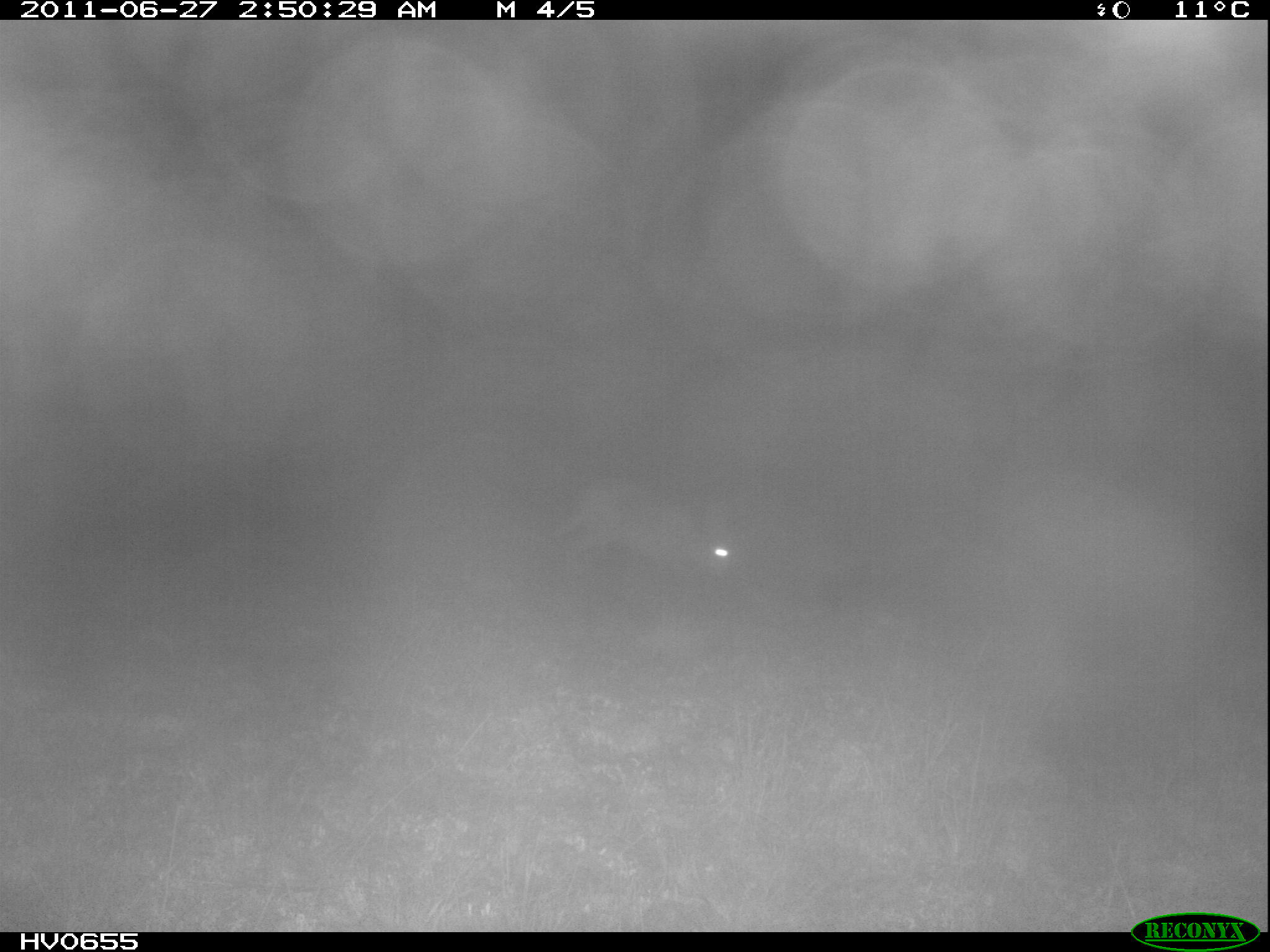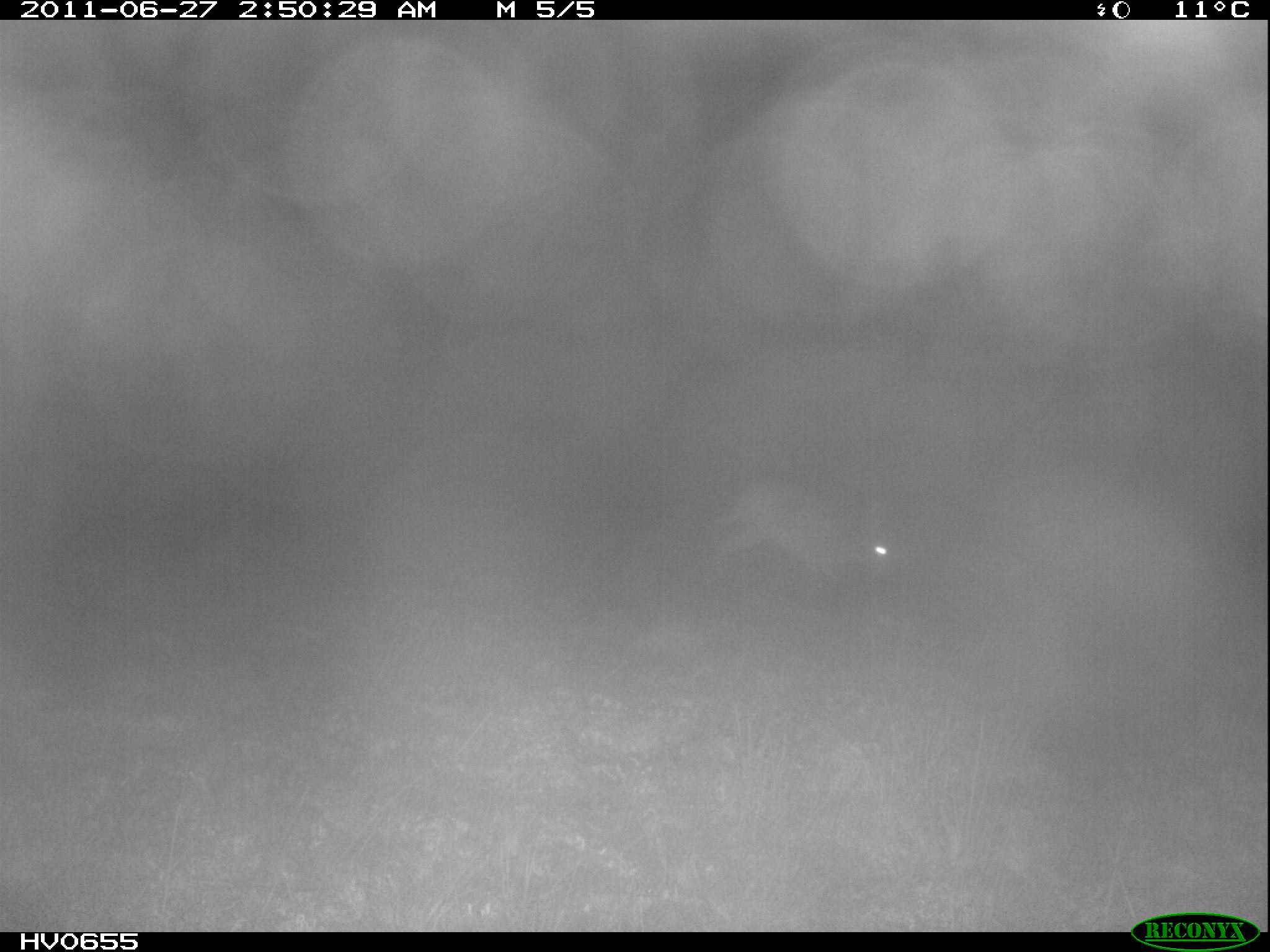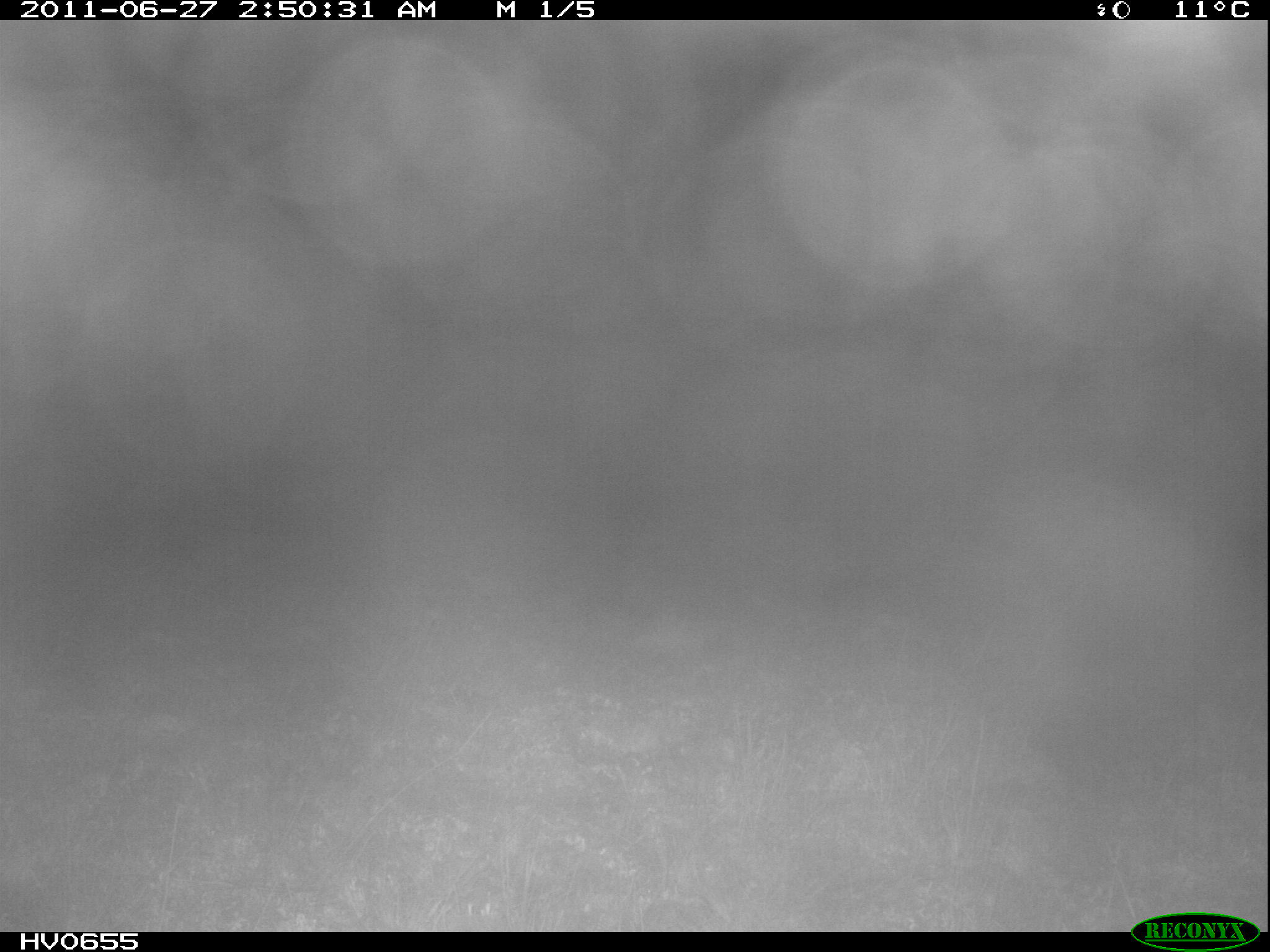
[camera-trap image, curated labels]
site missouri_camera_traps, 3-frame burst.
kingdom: Animalia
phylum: Chordata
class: Mammalia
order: Lagomorpha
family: Leporidae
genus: Lepus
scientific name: Lepus europaeus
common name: european hare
European hare (Lepus europaeus). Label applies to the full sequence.